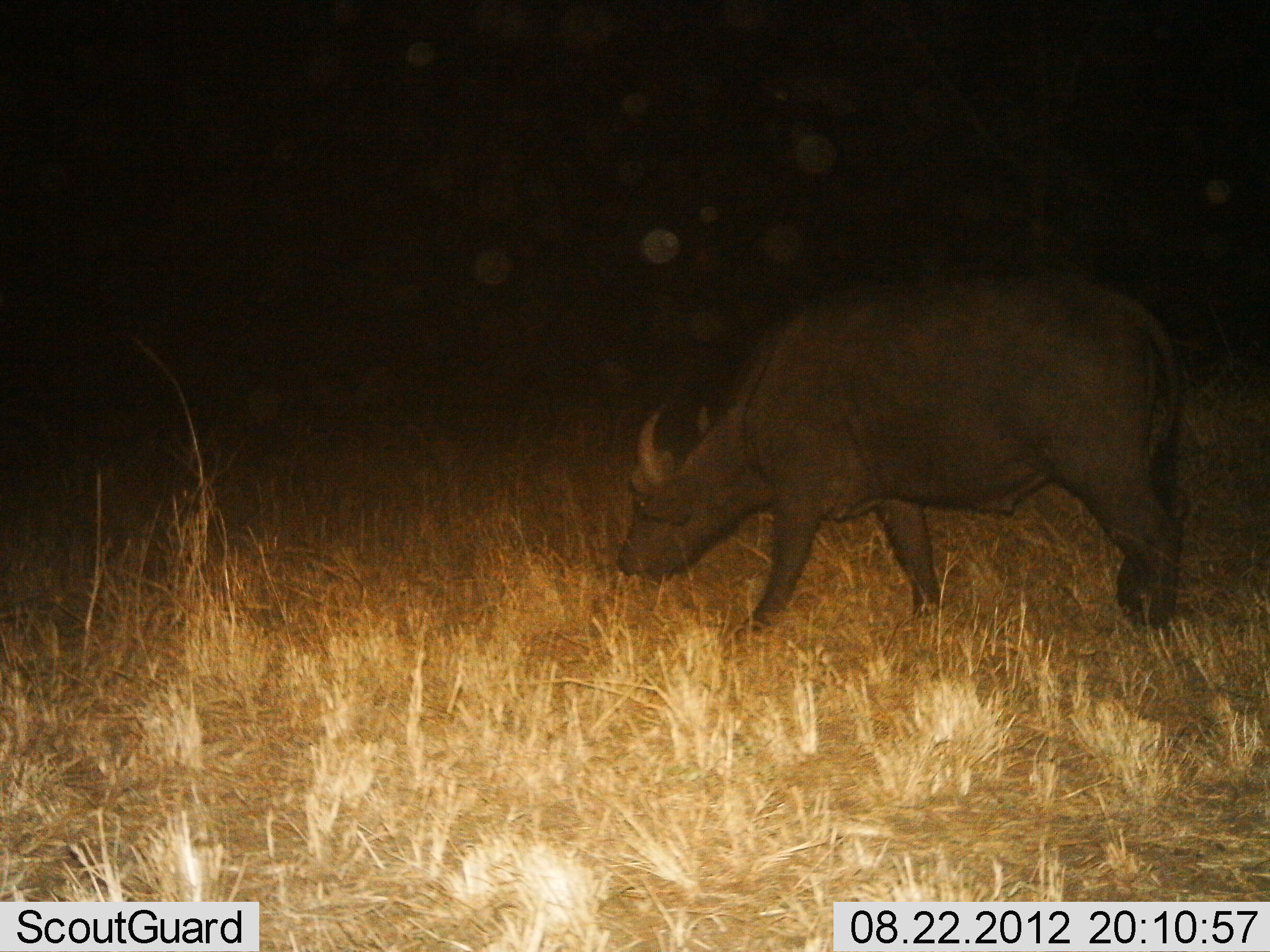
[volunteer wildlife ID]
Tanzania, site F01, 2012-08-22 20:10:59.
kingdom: Animalia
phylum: Chordata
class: Mammalia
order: Artiodactyla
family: Bovidae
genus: Syncerus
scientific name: Syncerus caffer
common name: cape buffalo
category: buffalo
Buffalo (cape buffalo) (Syncerus caffer), count 1. Behavior (volunteer vote fractions): standing 10%, resting 0%, moving 40%, interacting 0%. Young present (vote fraction): 0%. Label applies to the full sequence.